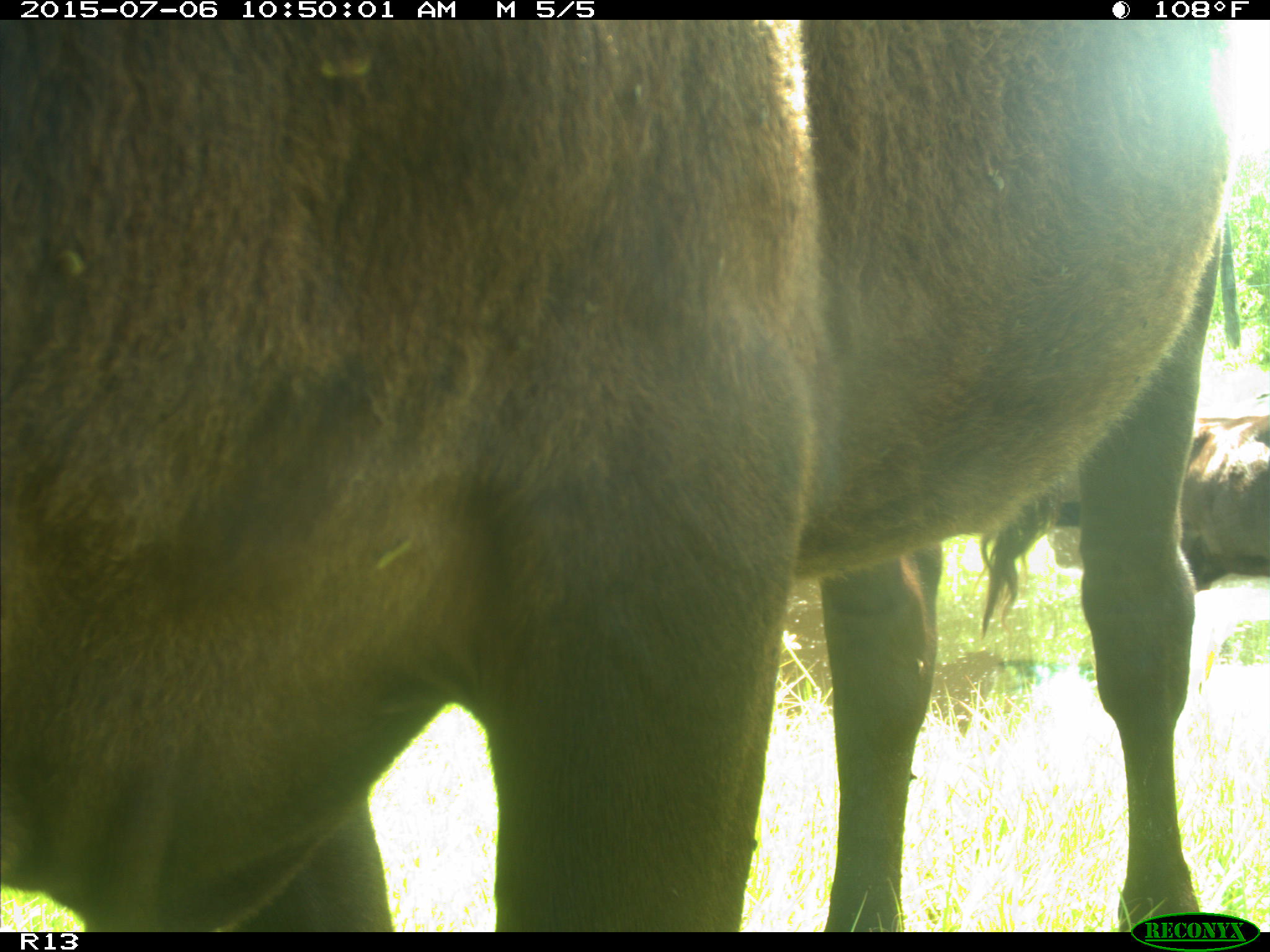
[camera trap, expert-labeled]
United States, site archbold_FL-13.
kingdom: Animalia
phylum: Chordata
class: Mammalia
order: Artiodactyla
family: Bovidae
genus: Bos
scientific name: Bos taurus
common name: domestic cow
Bos taurus (domestic cow).